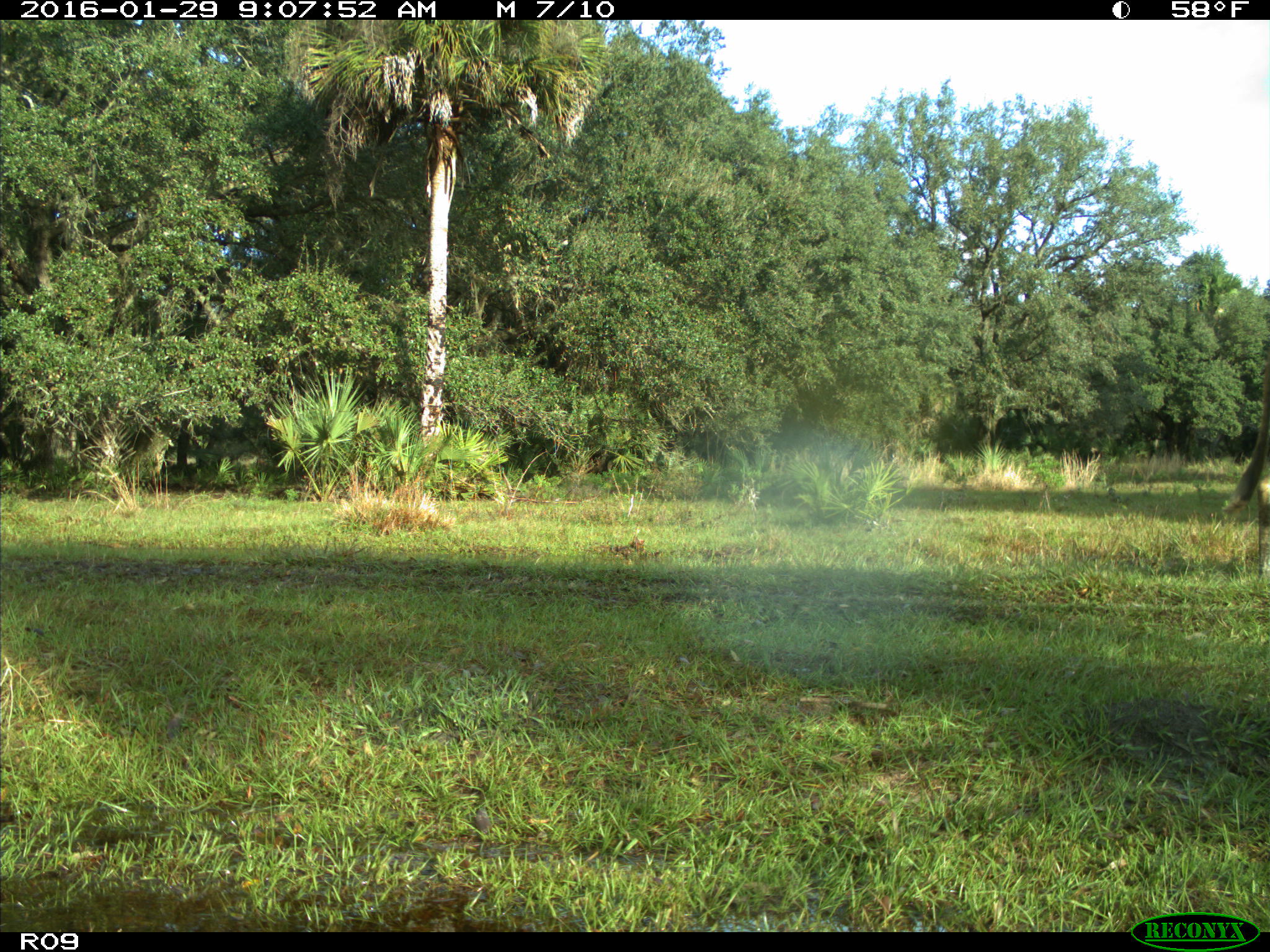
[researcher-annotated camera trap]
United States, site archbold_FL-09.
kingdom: Animalia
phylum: Chordata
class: Mammalia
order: Artiodactyla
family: Bovidae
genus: Bos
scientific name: Bos taurus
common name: domestic cow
Bos taurus (domestic cow).